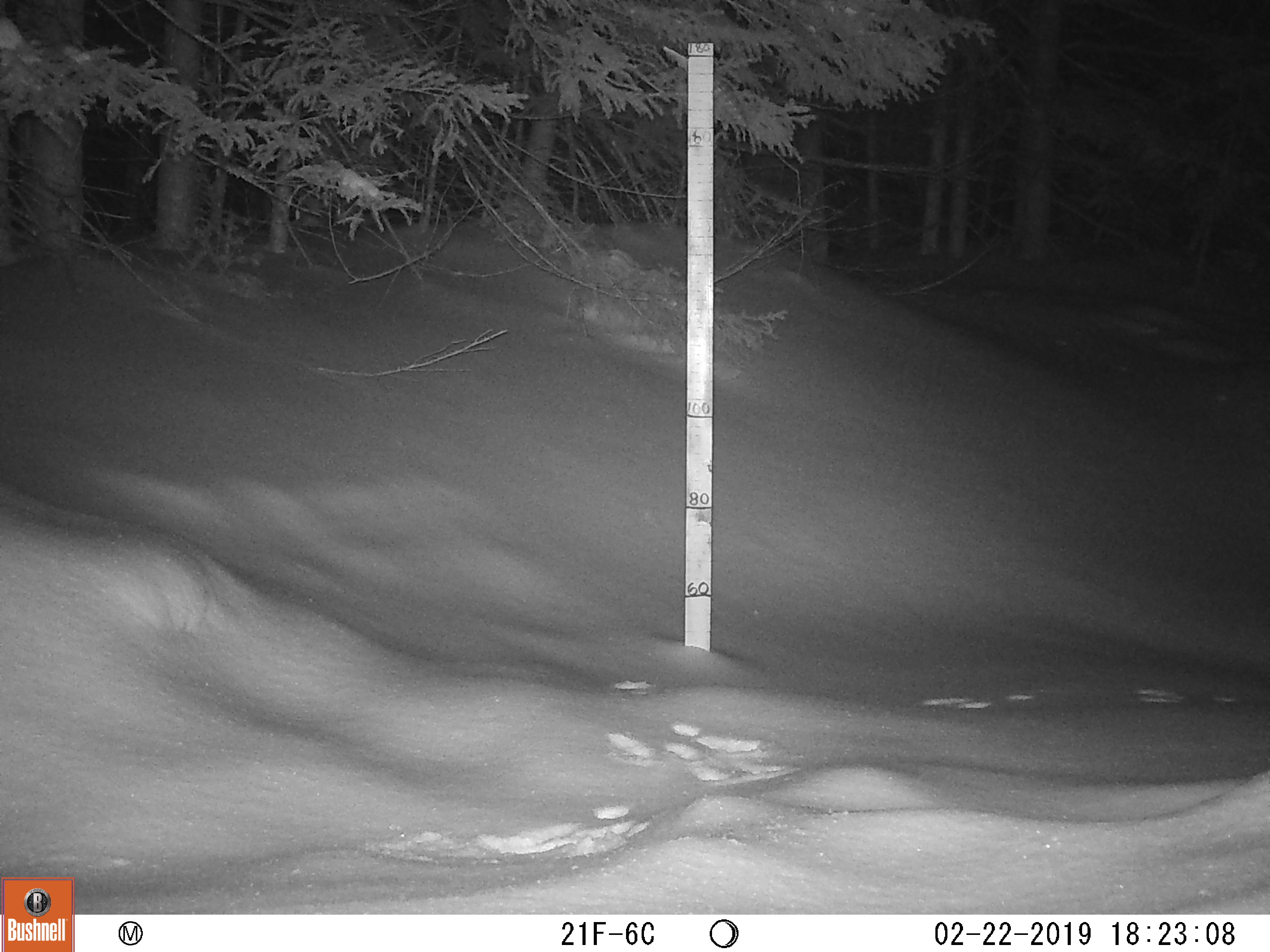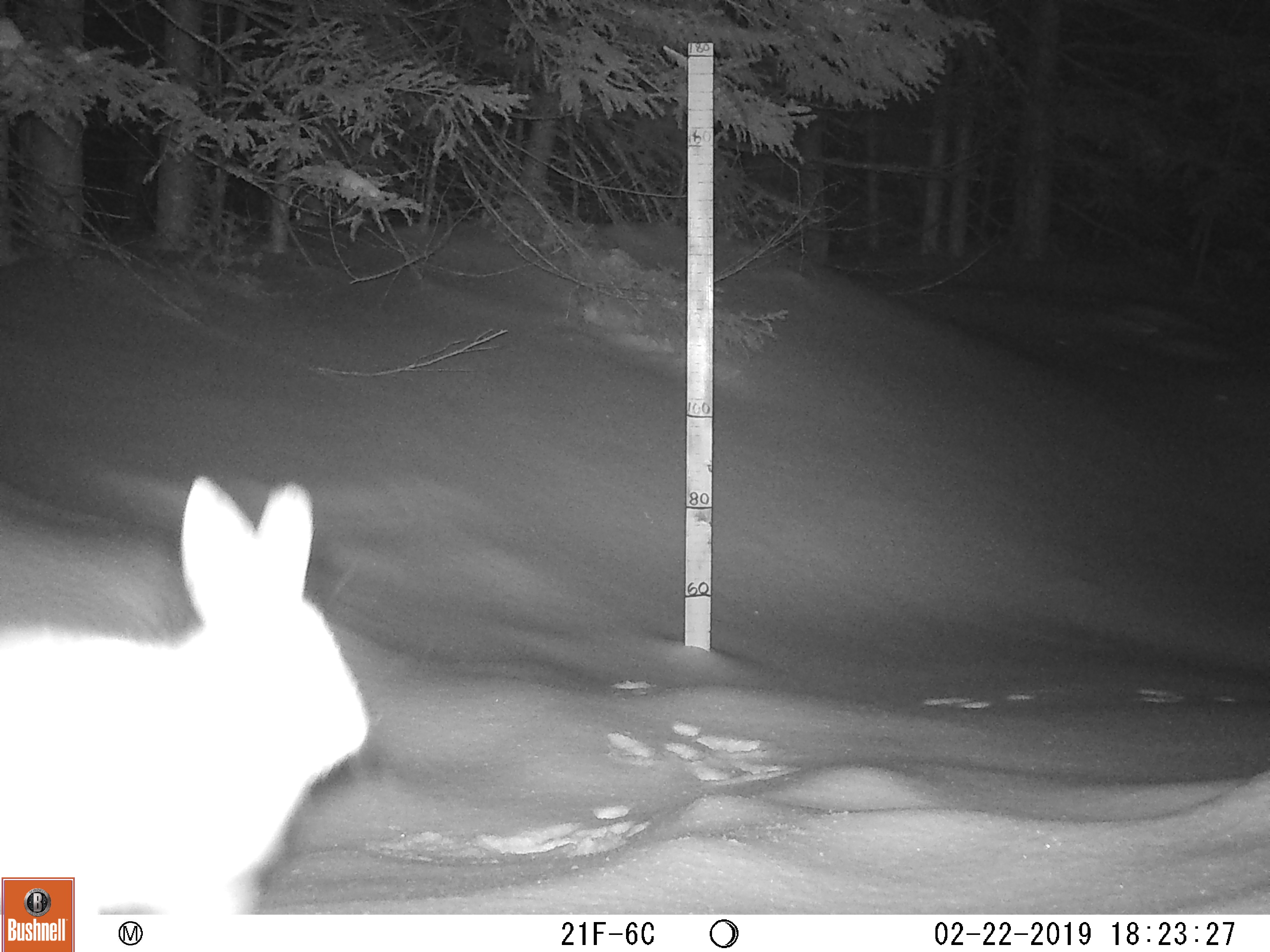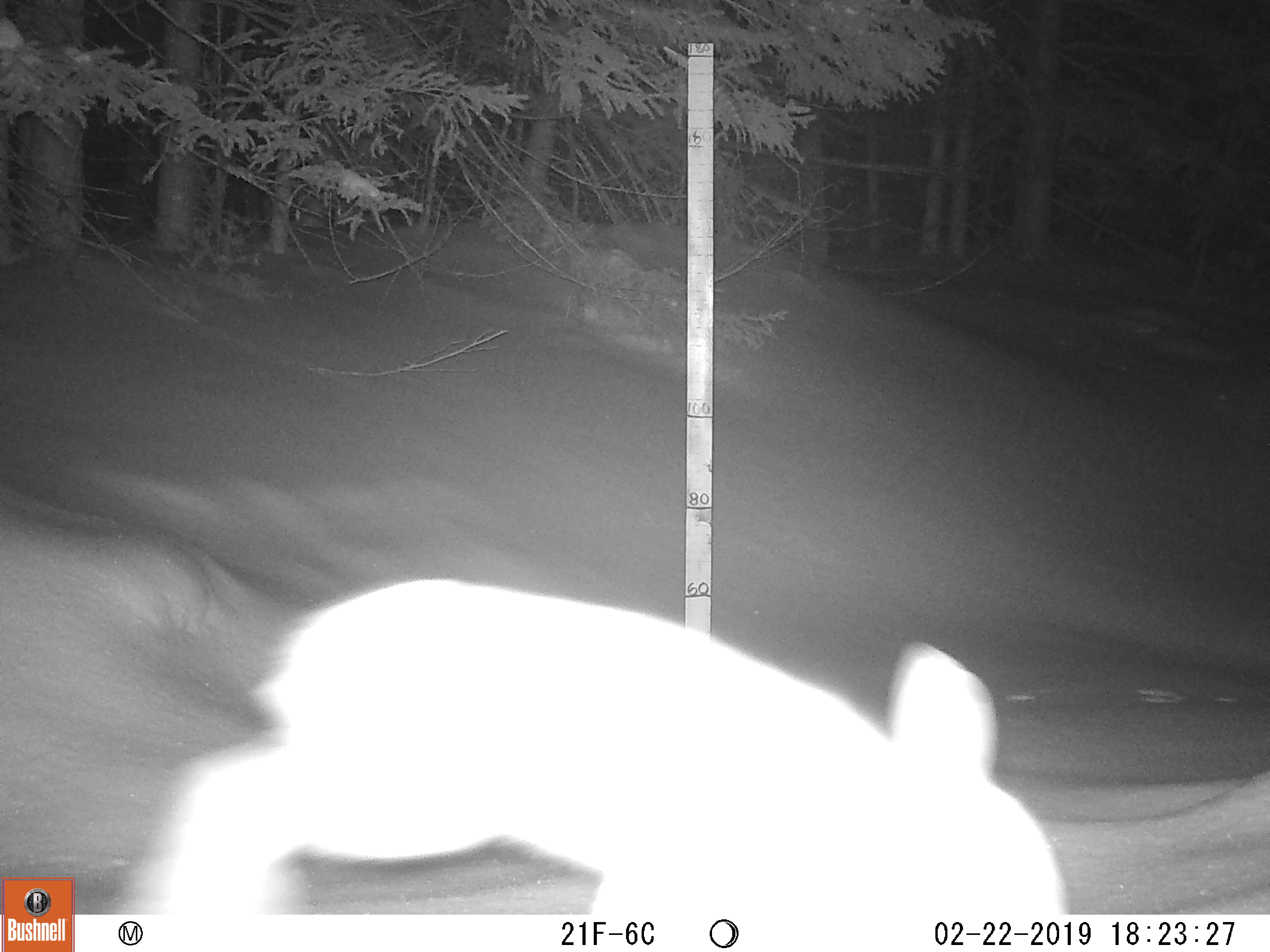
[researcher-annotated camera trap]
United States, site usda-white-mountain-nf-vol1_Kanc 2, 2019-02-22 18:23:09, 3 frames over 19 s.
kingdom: Animalia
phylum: Chordata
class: Mammalia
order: Lagomorpha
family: Leporidae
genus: Lepus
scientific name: Lepus americanus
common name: snowshoe hare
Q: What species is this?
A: Snowshoe hare (Lepus americanus).